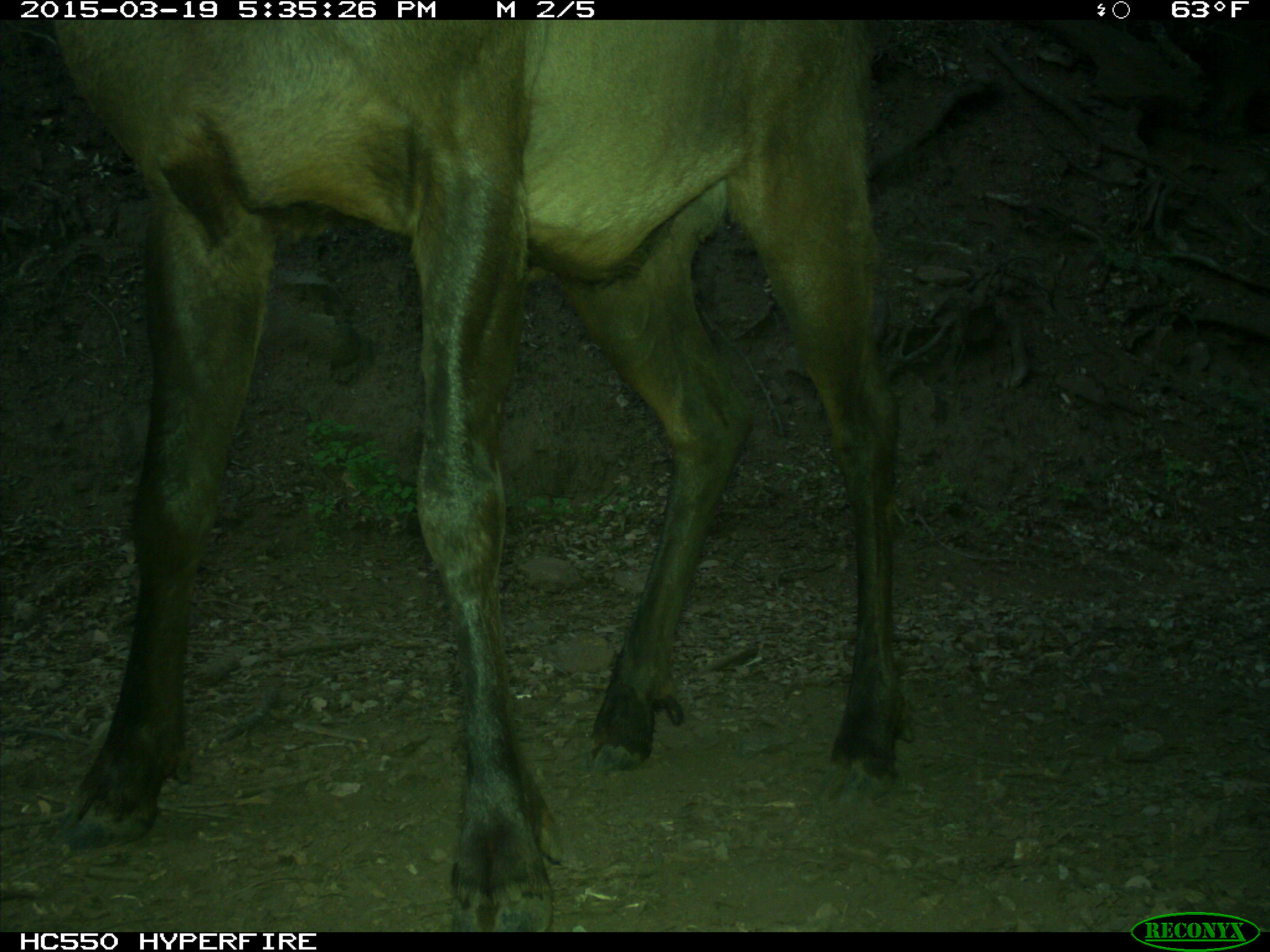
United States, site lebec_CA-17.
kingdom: Animalia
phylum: Chordata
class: Mammalia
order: Artiodactyla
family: Cervidae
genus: Cervus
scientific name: Cervus canadensis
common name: elk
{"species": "Cervus canadensis (elk)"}